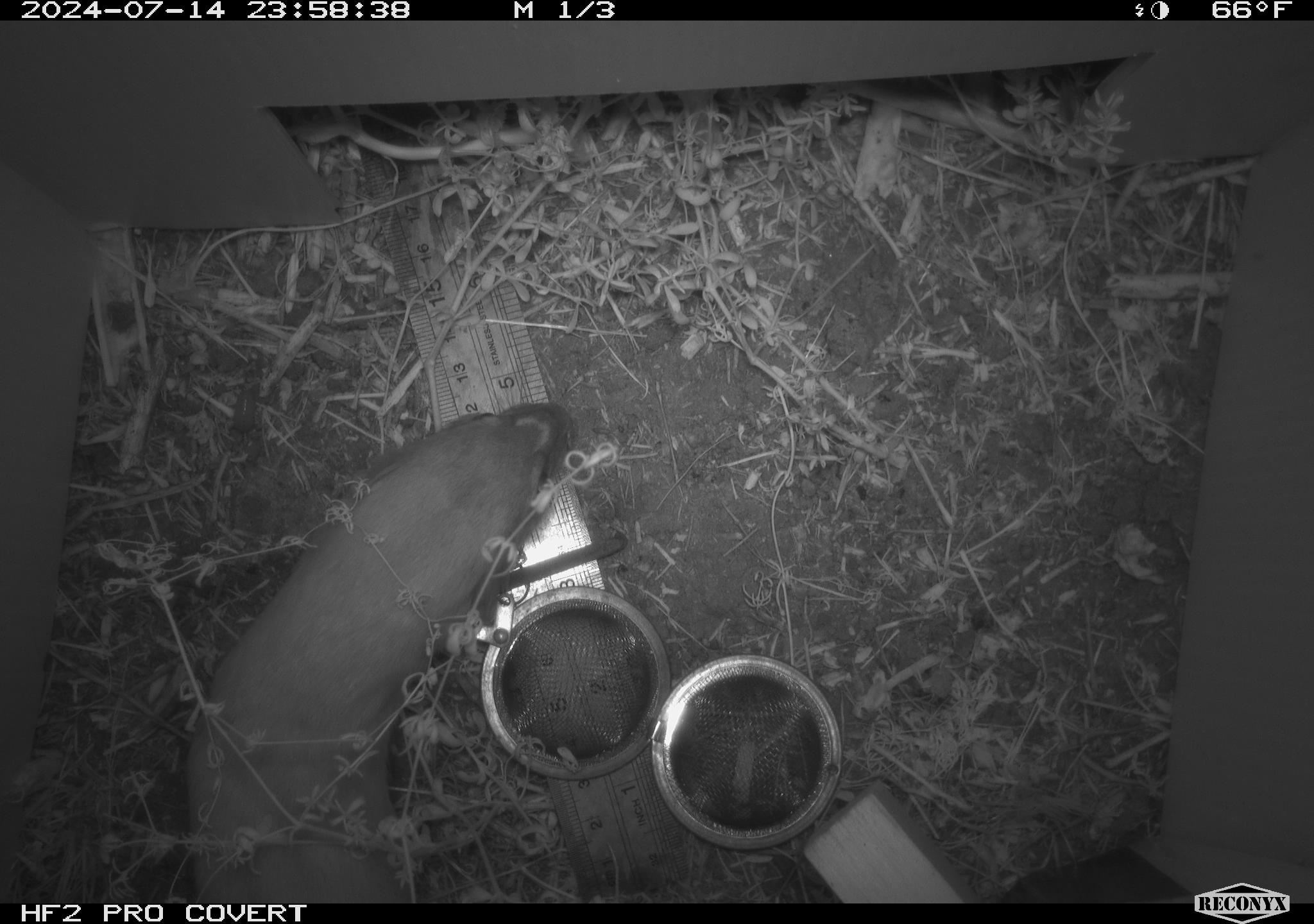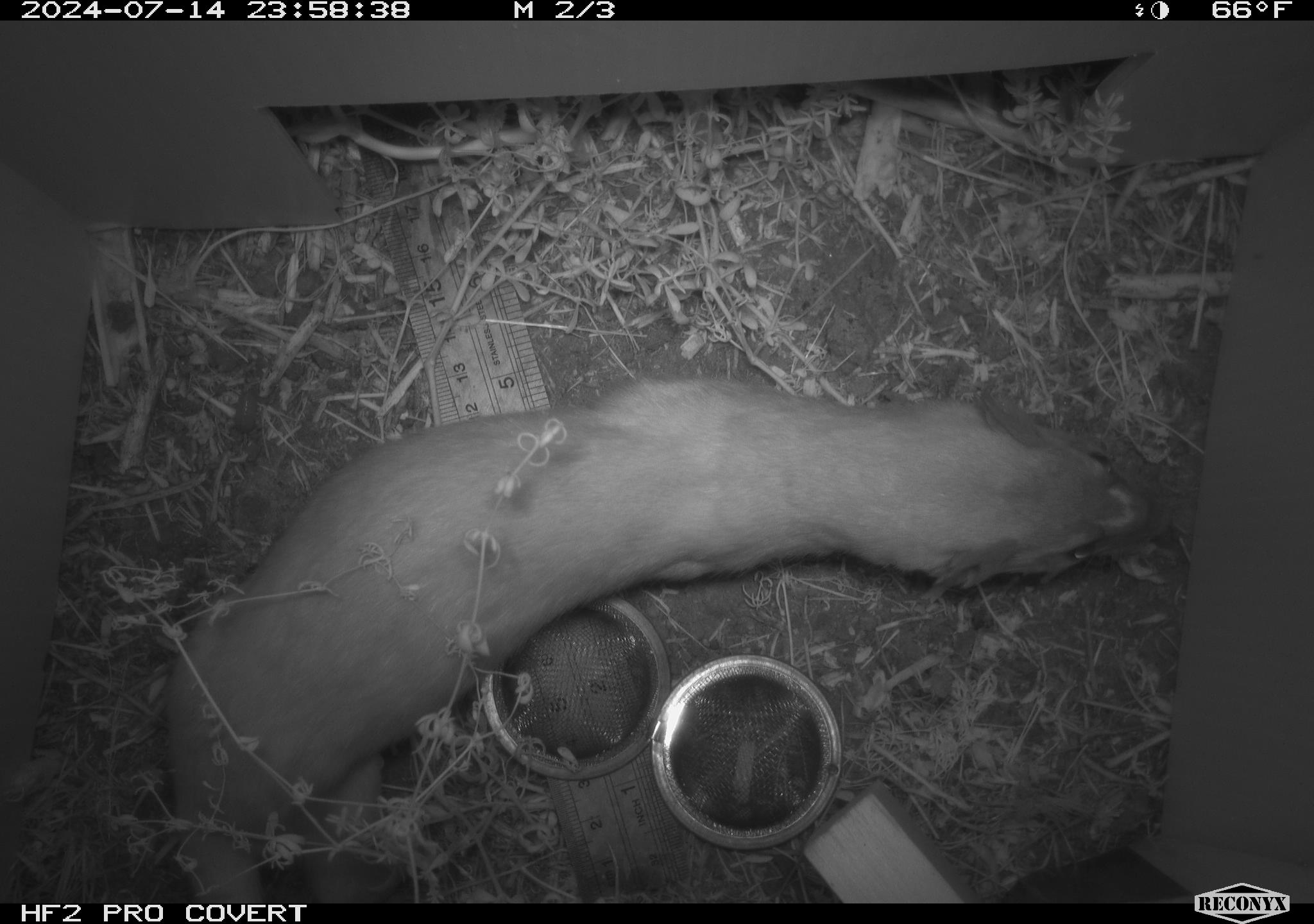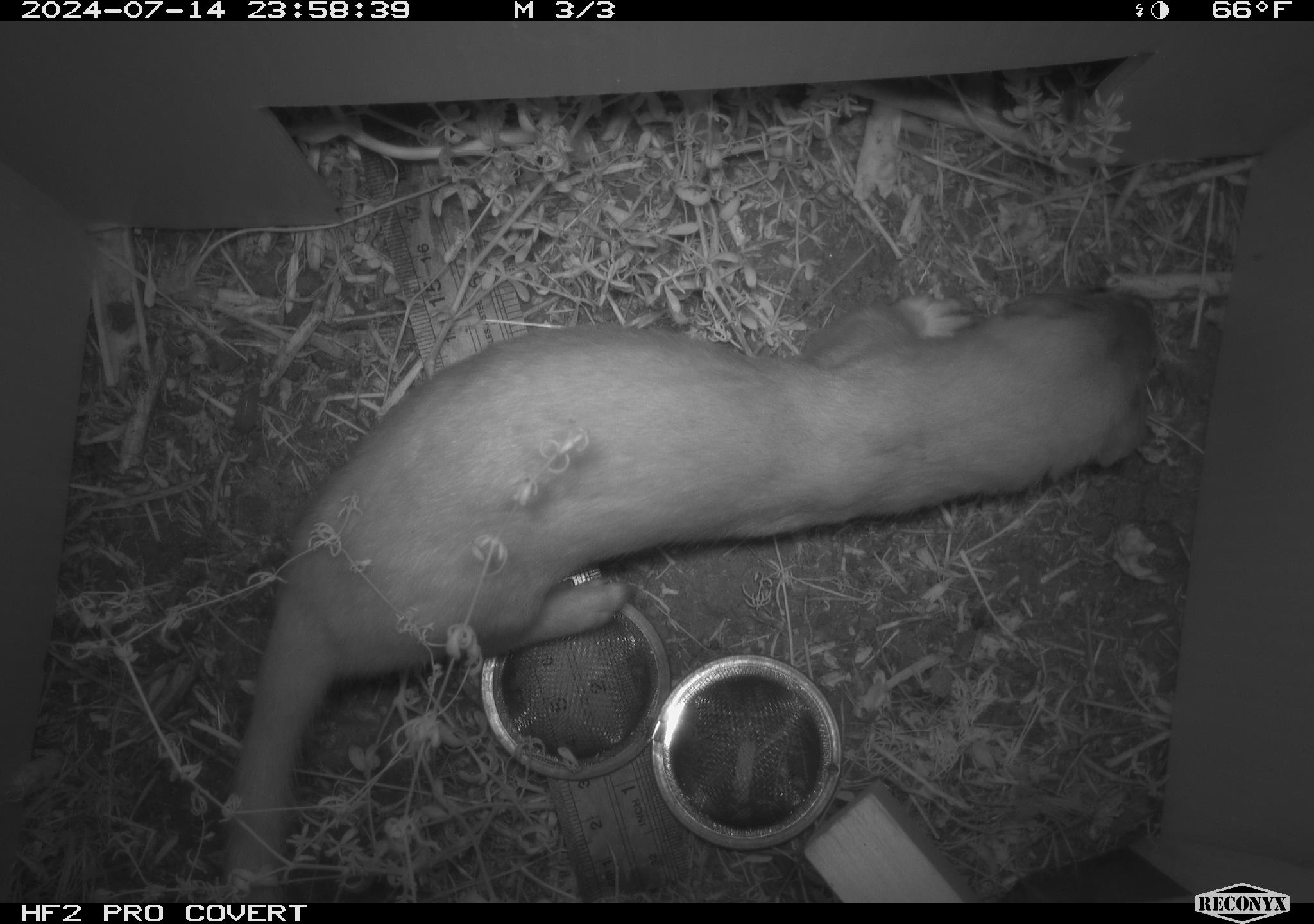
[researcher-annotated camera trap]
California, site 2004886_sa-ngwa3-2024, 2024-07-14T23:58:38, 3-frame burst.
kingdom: Animalia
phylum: Chordata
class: Mammalia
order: Carnivora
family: Mustelidae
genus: Neogale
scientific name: Neogale frenata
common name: long-tailed weasel